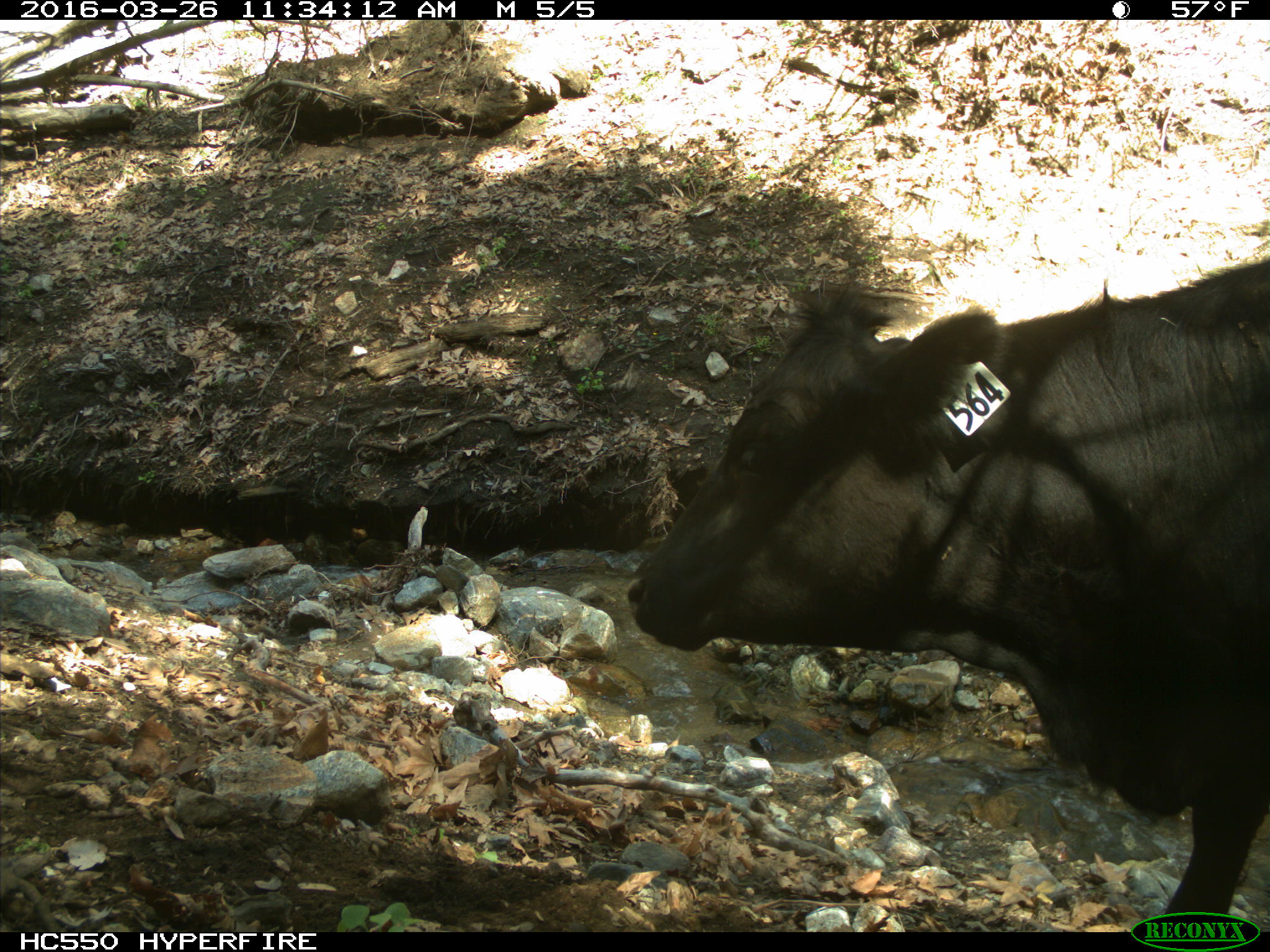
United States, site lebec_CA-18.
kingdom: Animalia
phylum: Chordata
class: Mammalia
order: Artiodactyla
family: Bovidae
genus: Bos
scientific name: Bos taurus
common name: domestic cow